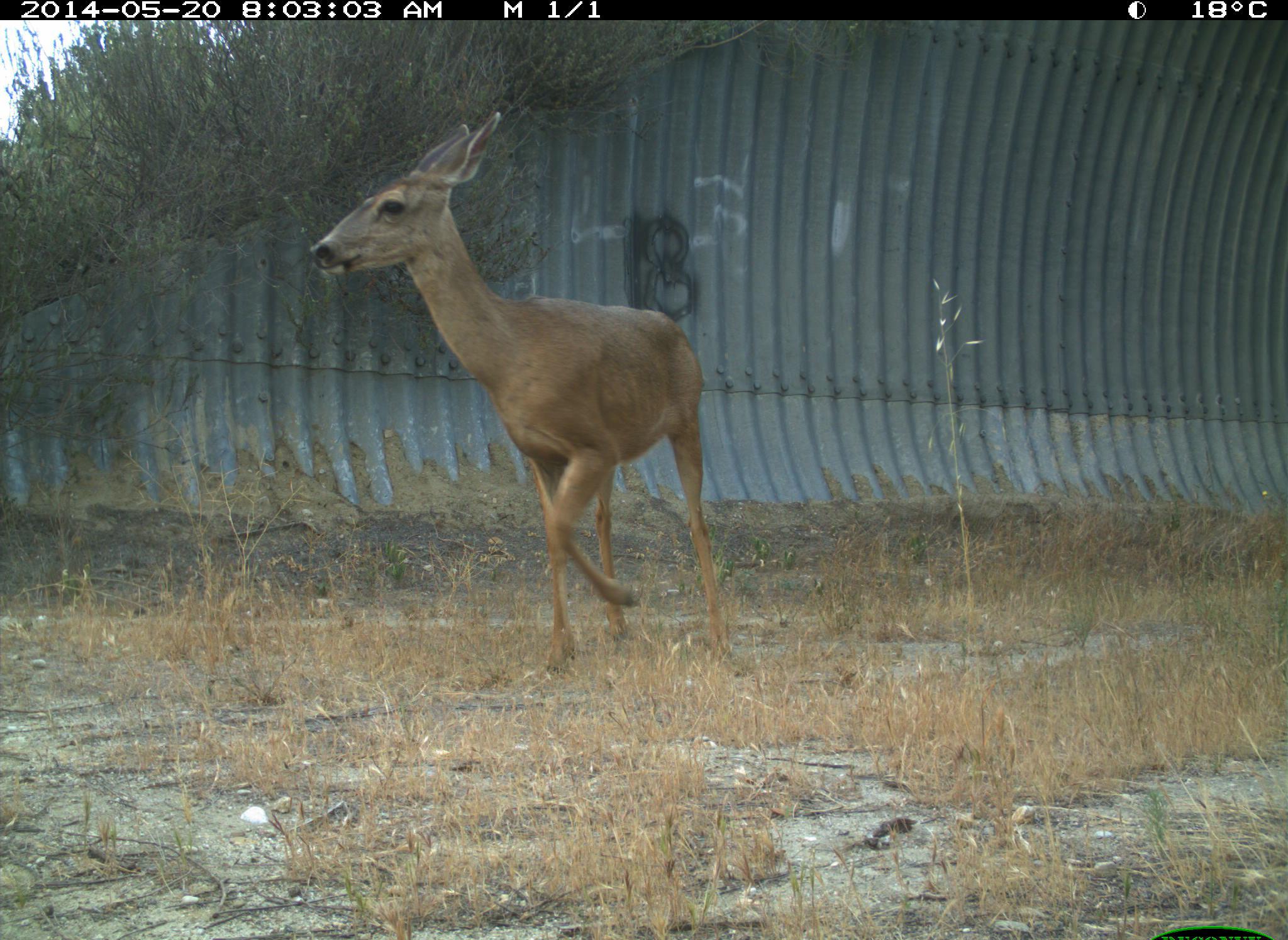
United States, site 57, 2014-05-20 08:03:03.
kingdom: Animalia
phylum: Chordata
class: Mammalia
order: Artiodactyla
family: Cervidae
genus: Odocoileus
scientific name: Odocoileus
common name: deer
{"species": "deer (Odocoileus)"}